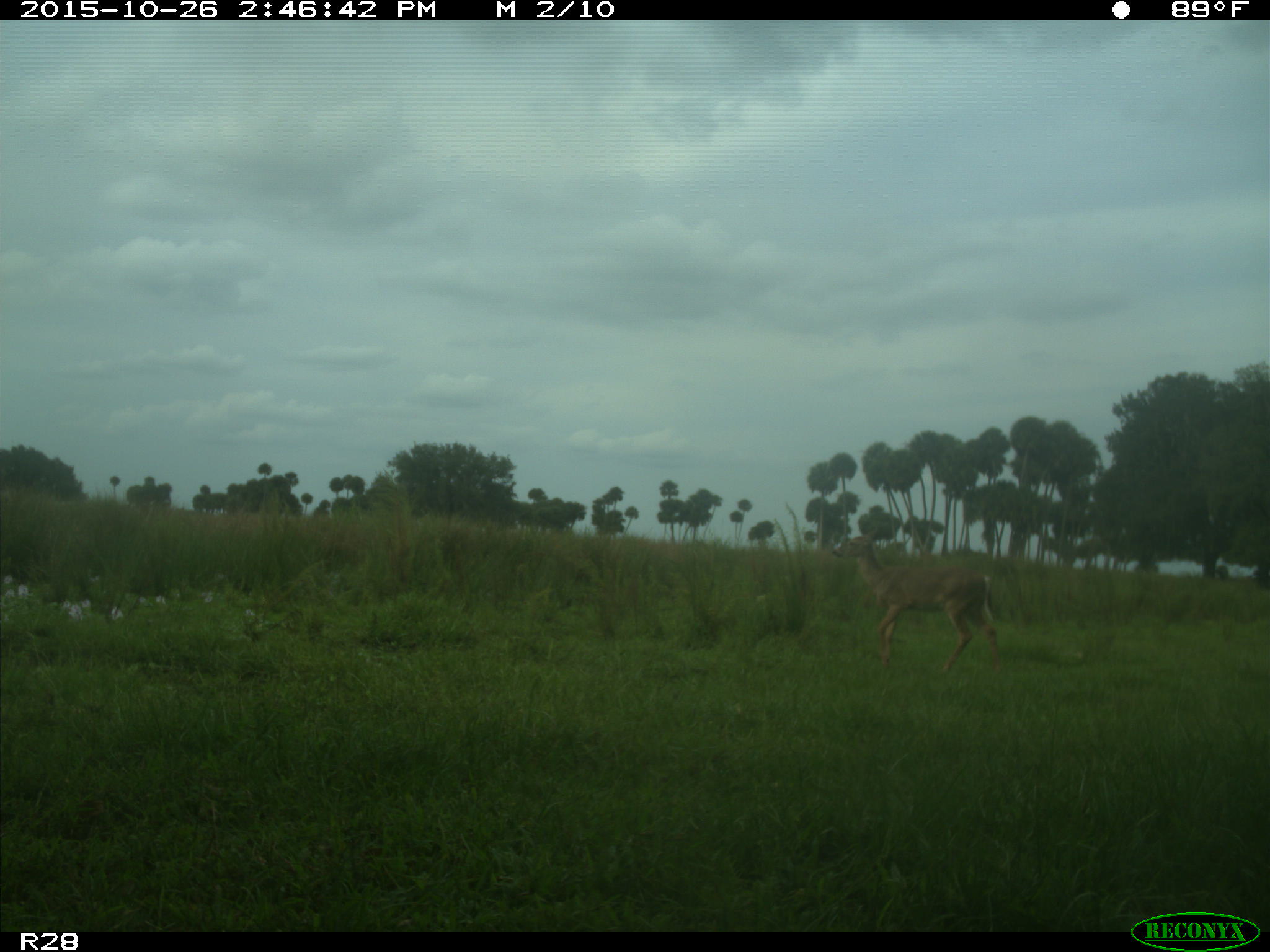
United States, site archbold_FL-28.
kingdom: Animalia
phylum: Chordata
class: Mammalia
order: Artiodactyla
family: Cervidae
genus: Odocoileus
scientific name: Odocoileus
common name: deer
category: unidentified deer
Unidentified deer (deer) (Odocoileus).